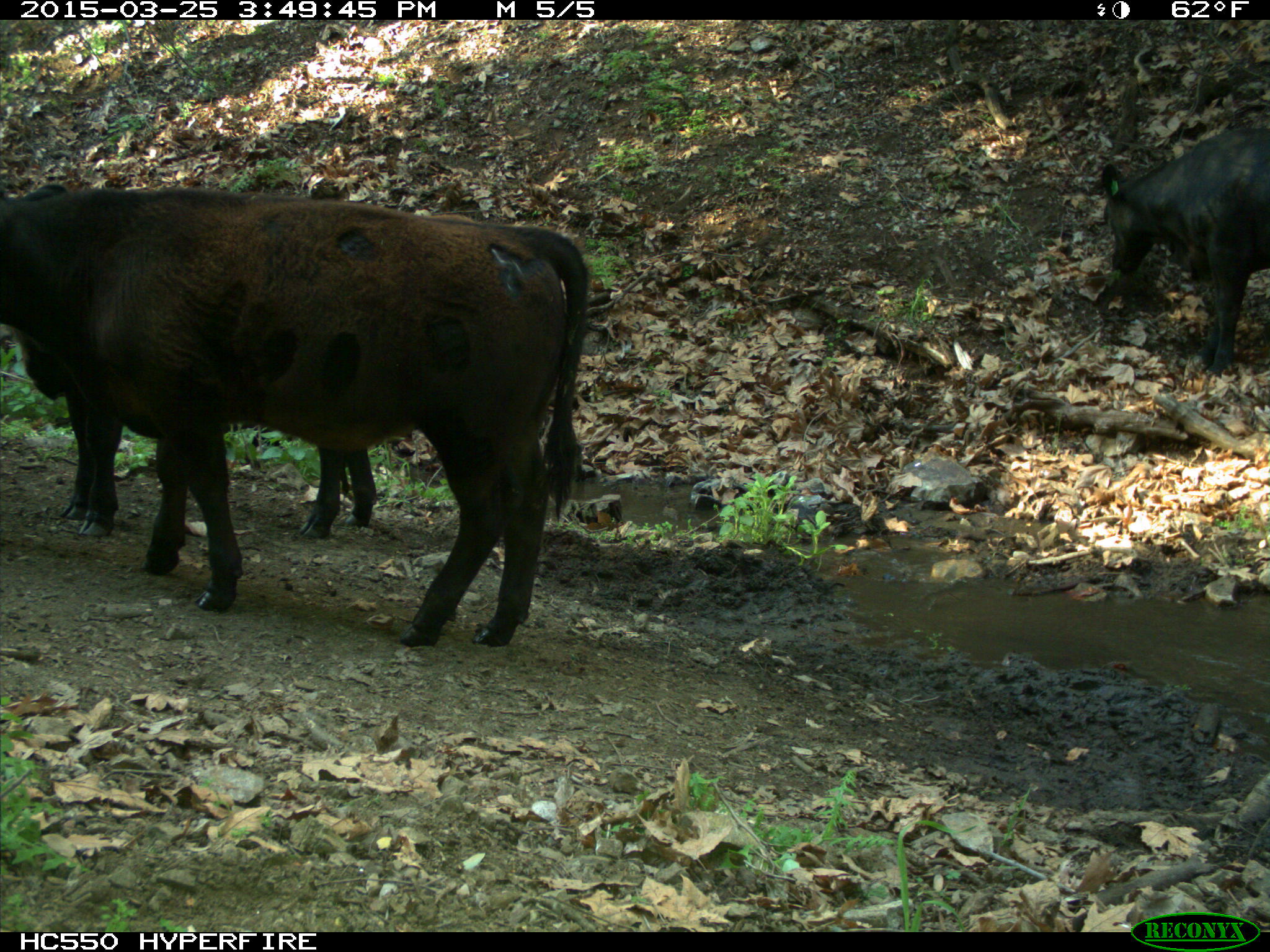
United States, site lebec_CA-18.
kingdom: Animalia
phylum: Chordata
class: Mammalia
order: Artiodactyla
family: Bovidae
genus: Bos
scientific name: Bos taurus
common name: domestic cow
Bos taurus (domestic cow).